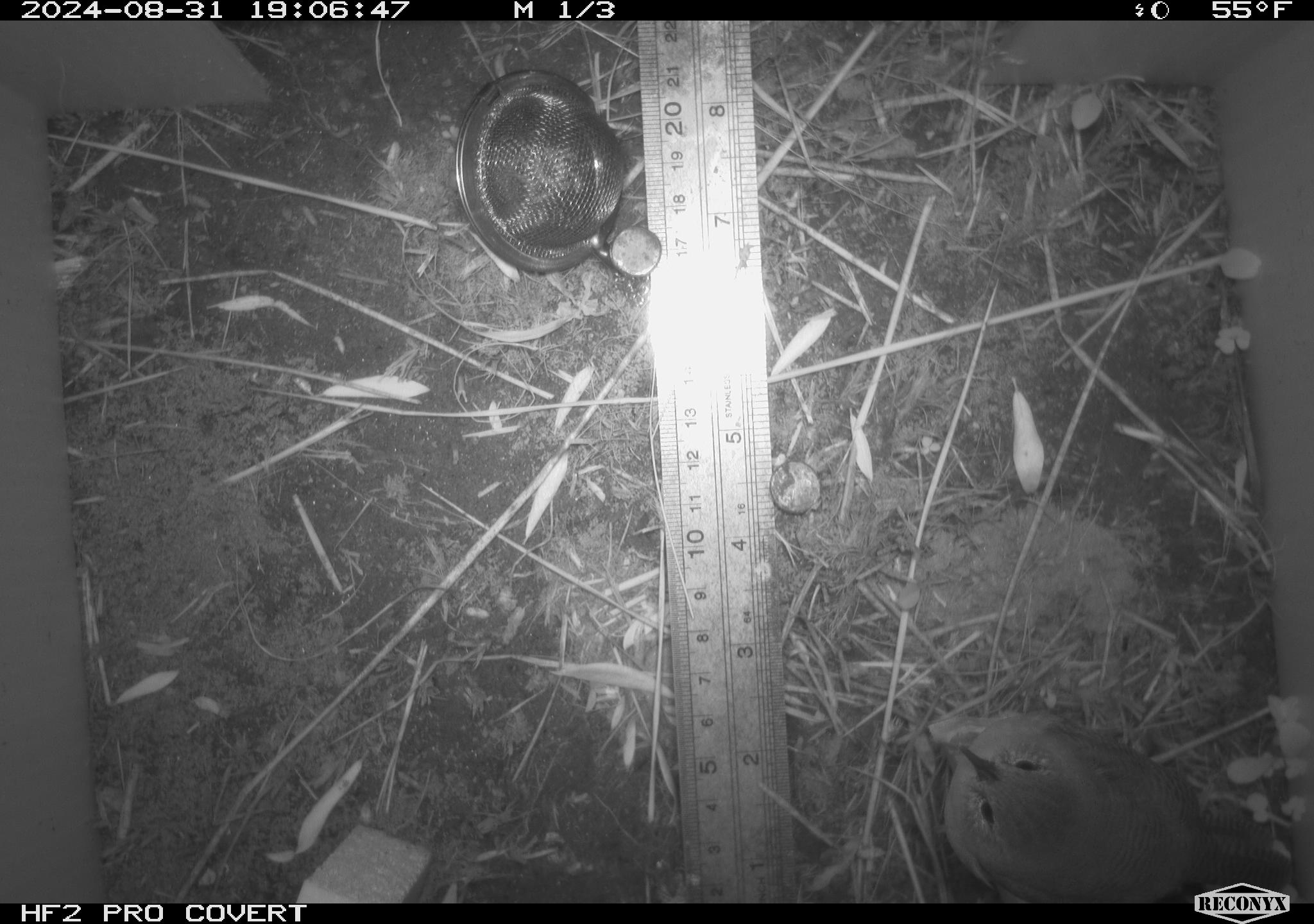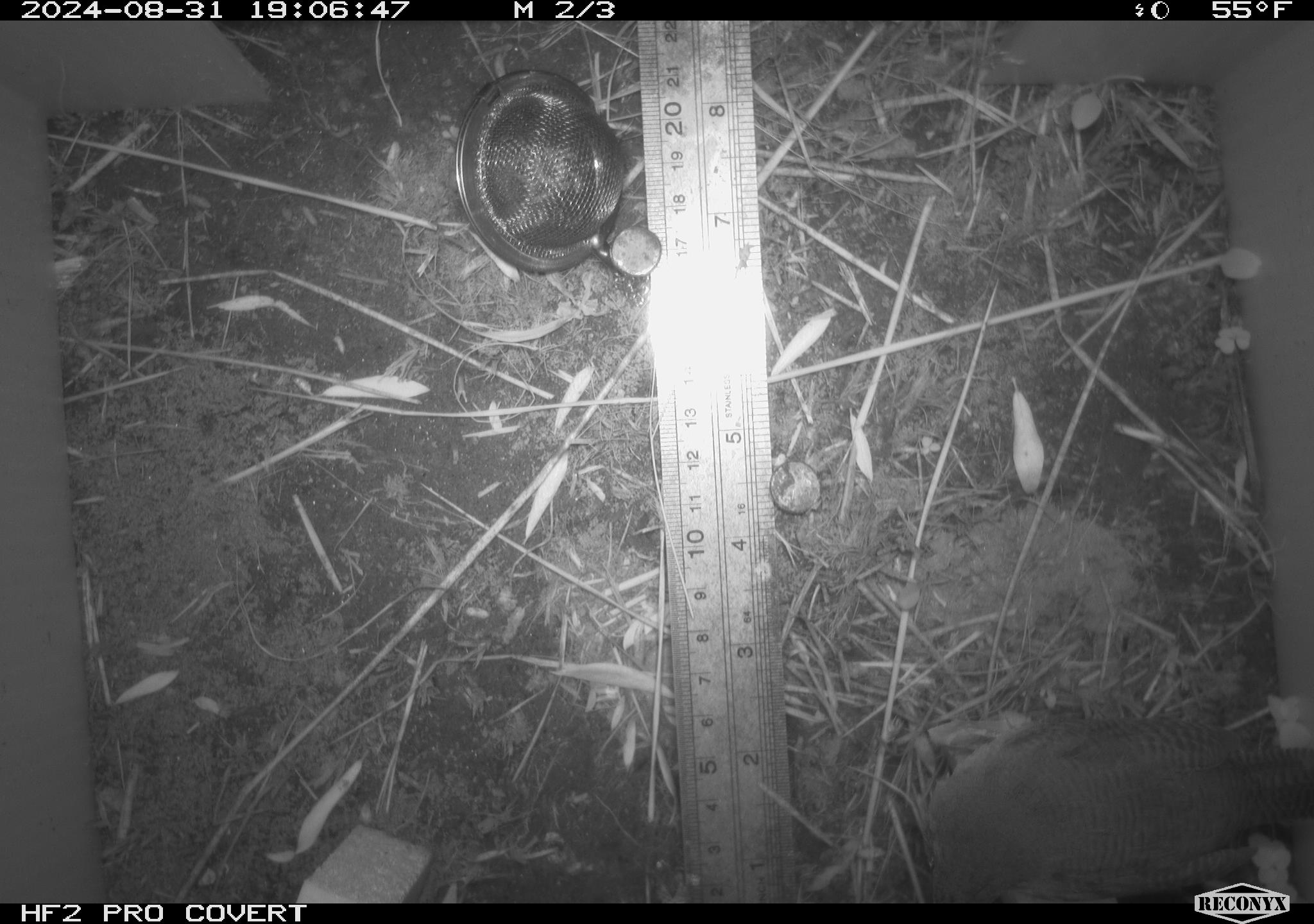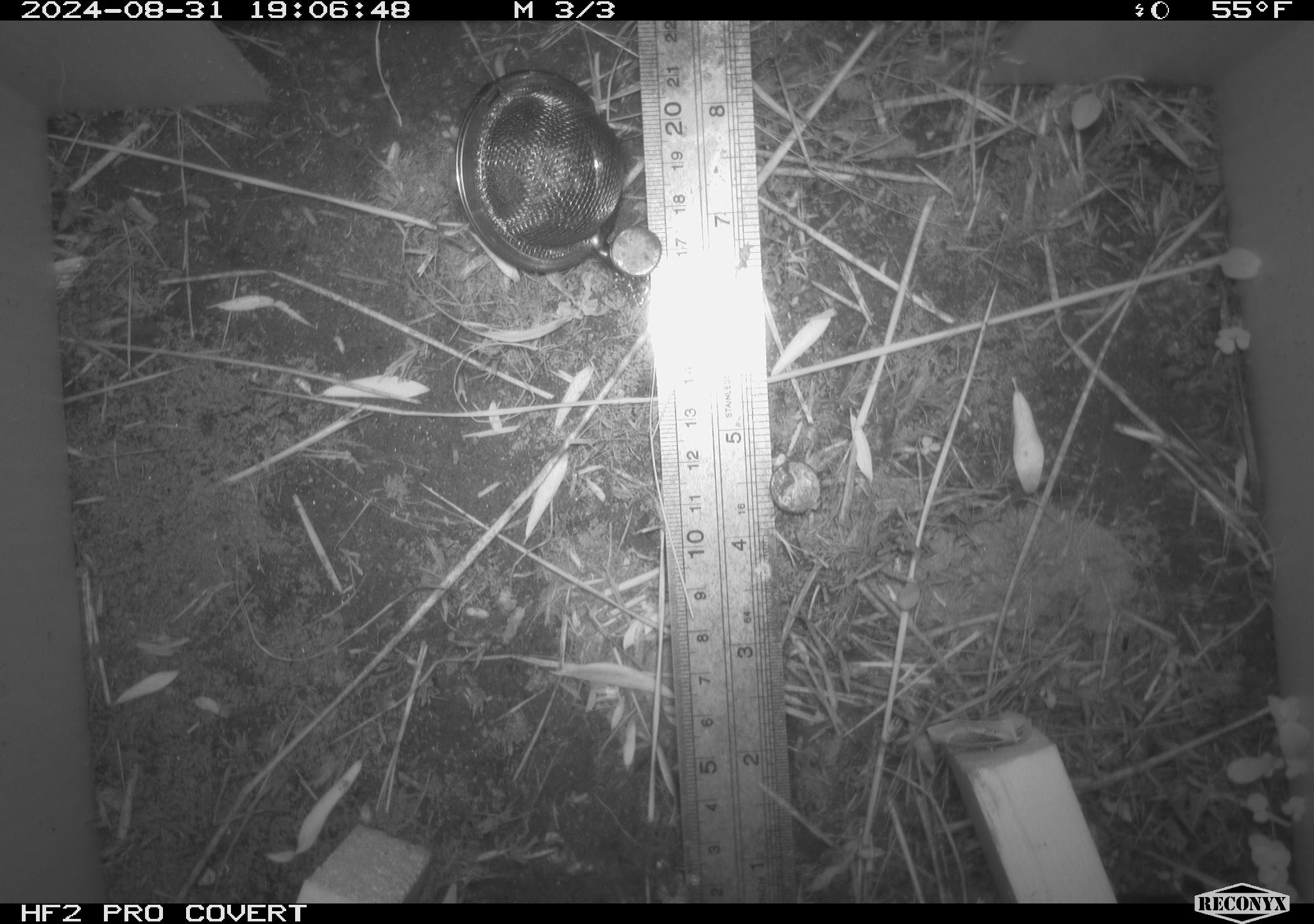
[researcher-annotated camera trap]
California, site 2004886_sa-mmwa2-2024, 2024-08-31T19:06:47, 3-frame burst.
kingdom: Animalia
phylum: Chordata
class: Aves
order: Passeriformes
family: Troglodytidae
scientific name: Troglodytidae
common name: wren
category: troglodytidae family